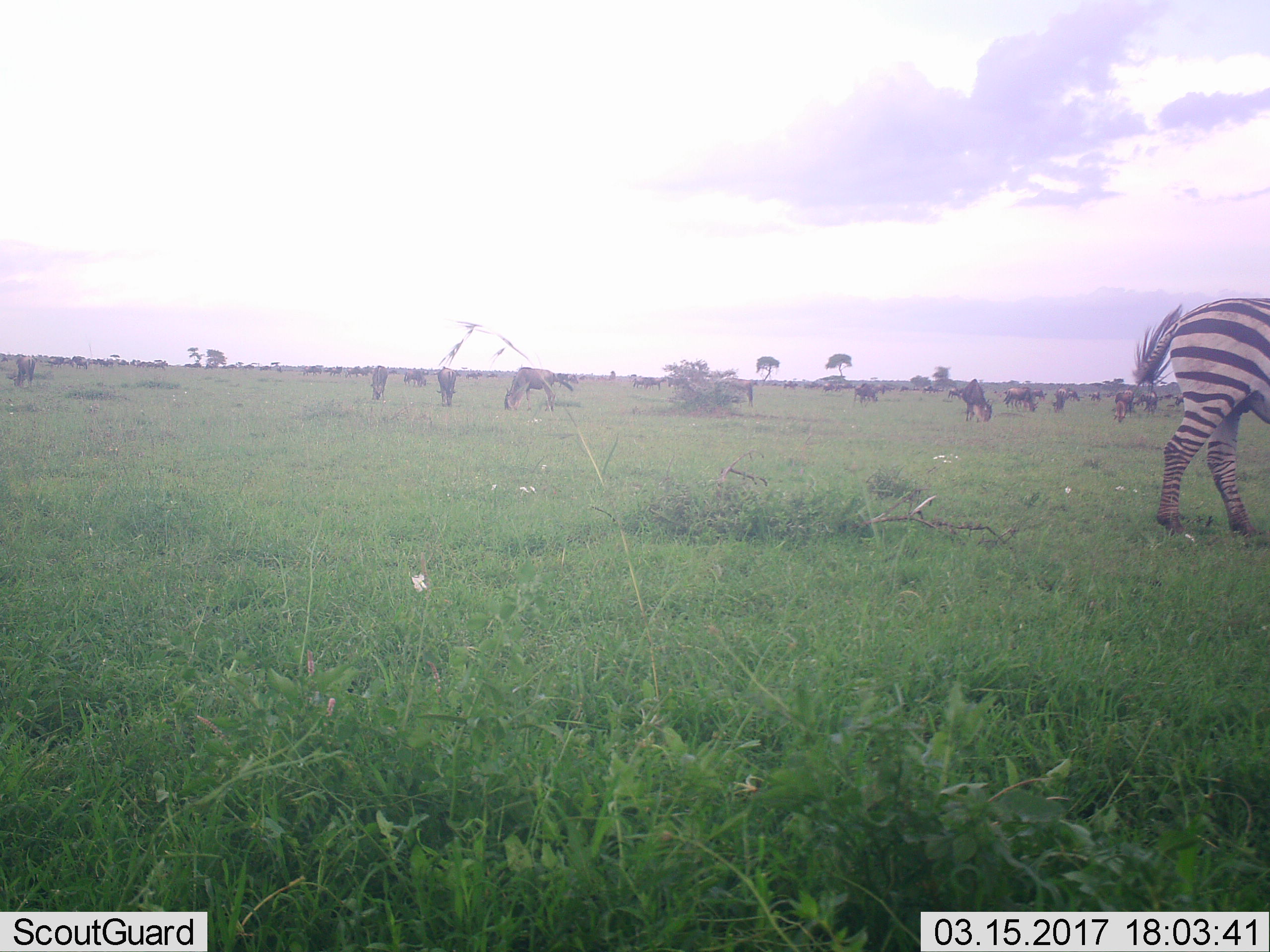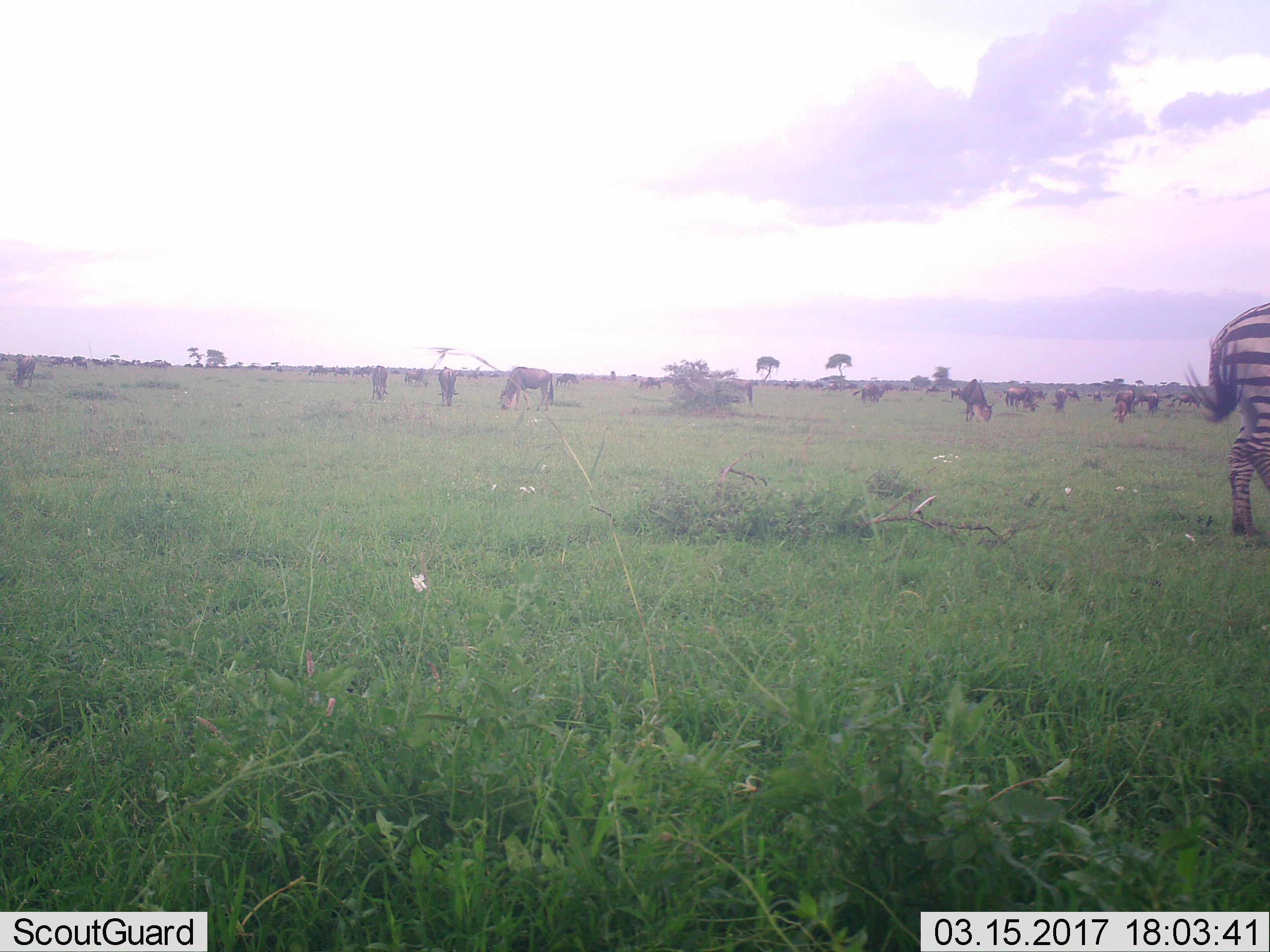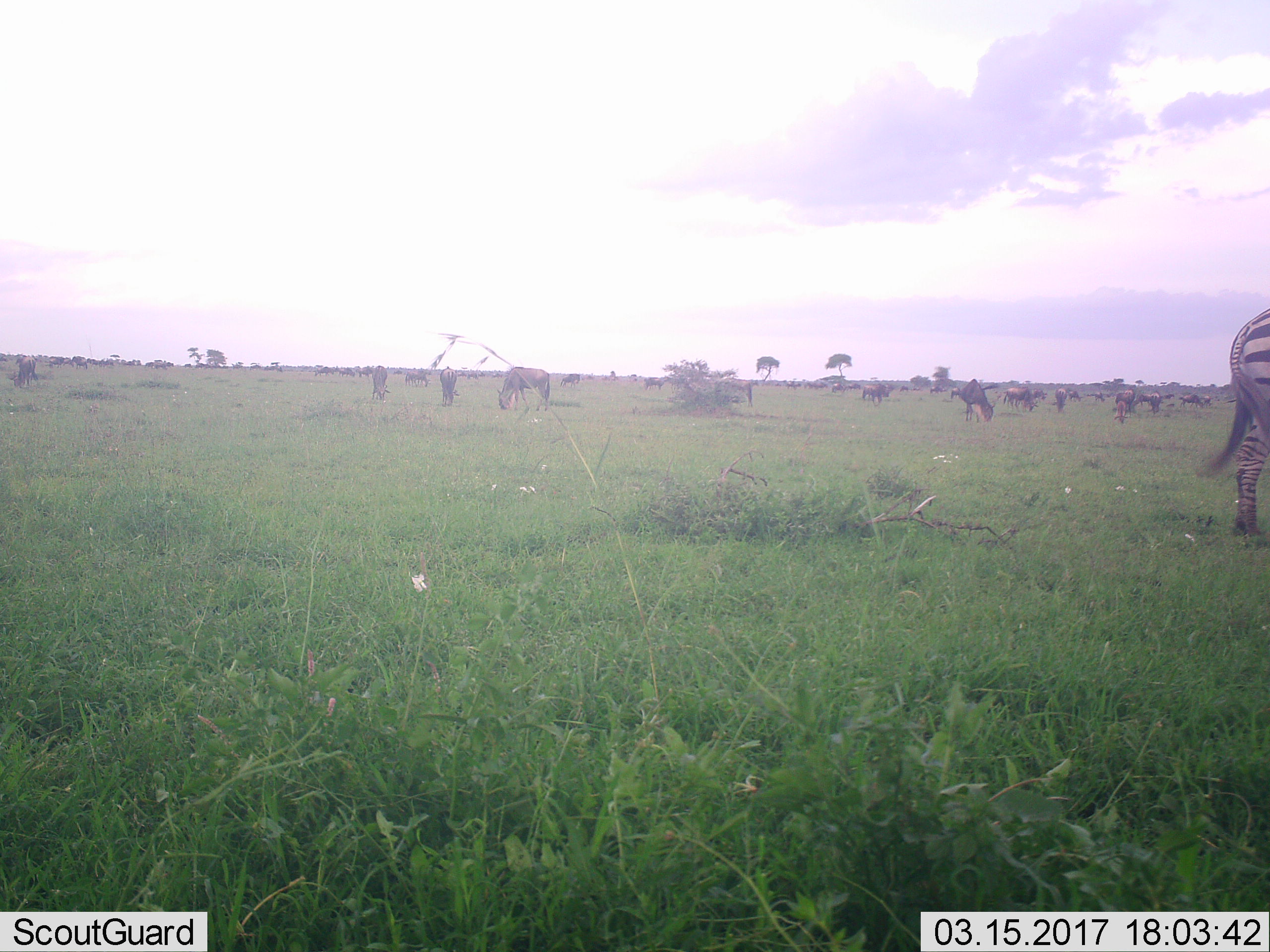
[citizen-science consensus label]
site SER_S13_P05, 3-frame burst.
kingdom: Animalia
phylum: Chordata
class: Mammalia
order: Artiodactyla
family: Bovidae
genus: Connochaetes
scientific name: Connochaetes taurinus taurinus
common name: blue wildebeest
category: wildebeestblue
Wildebeestblue (blue wildebeest) (Connochaetes taurinus taurinus), count 11-50. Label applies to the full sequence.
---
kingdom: Animalia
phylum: Chordata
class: Mammalia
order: Perissodactyla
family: Equidae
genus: Equus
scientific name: Equus quagga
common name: plains zebra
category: zebraplains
Zebraplains (plains zebra) (Equus quagga), count 1. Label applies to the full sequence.